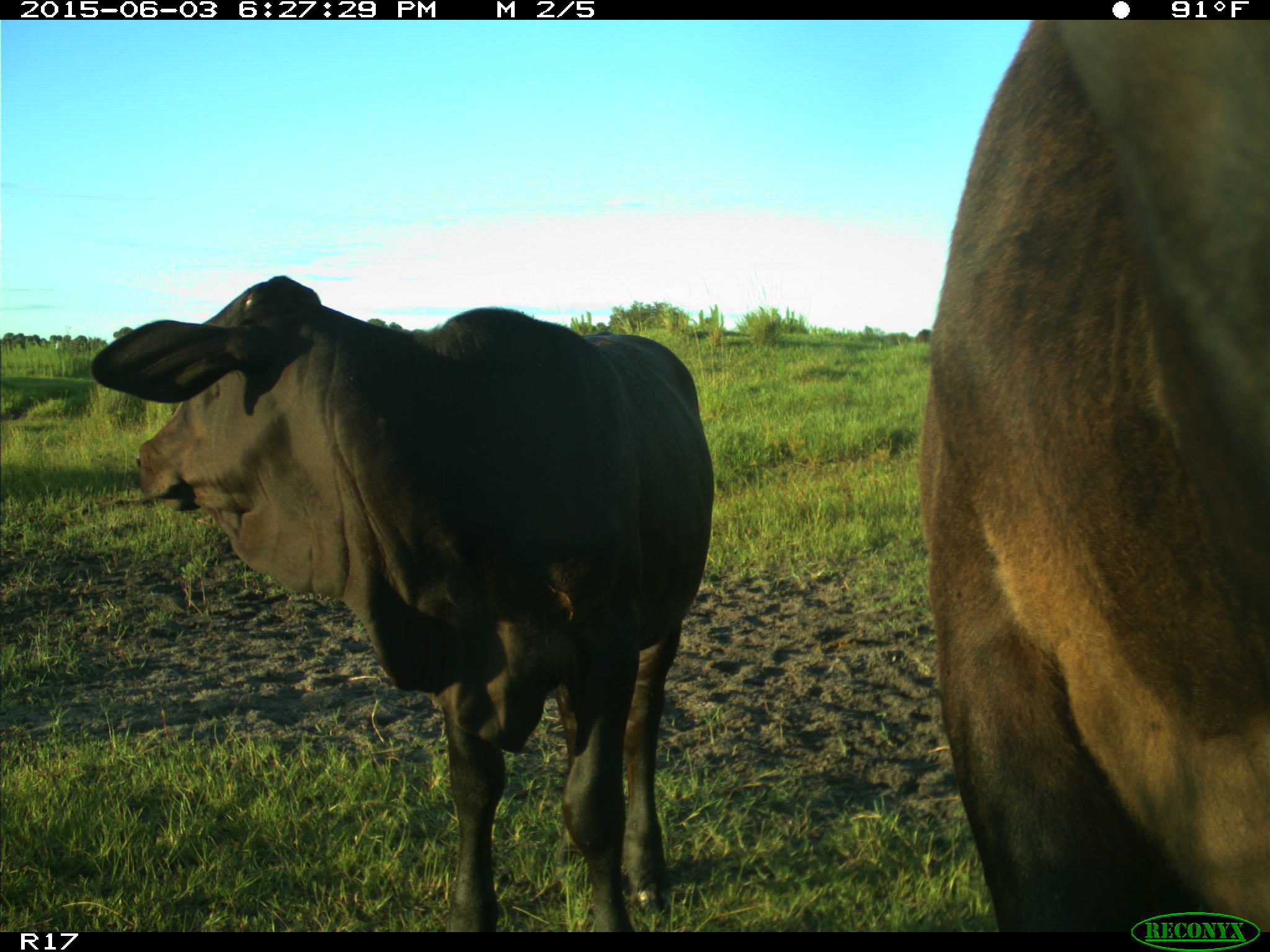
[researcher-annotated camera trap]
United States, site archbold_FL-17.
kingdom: Animalia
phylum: Chordata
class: Mammalia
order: Artiodactyla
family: Bovidae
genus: Bos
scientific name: Bos taurus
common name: domestic cow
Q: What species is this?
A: Bos taurus (domestic cow).